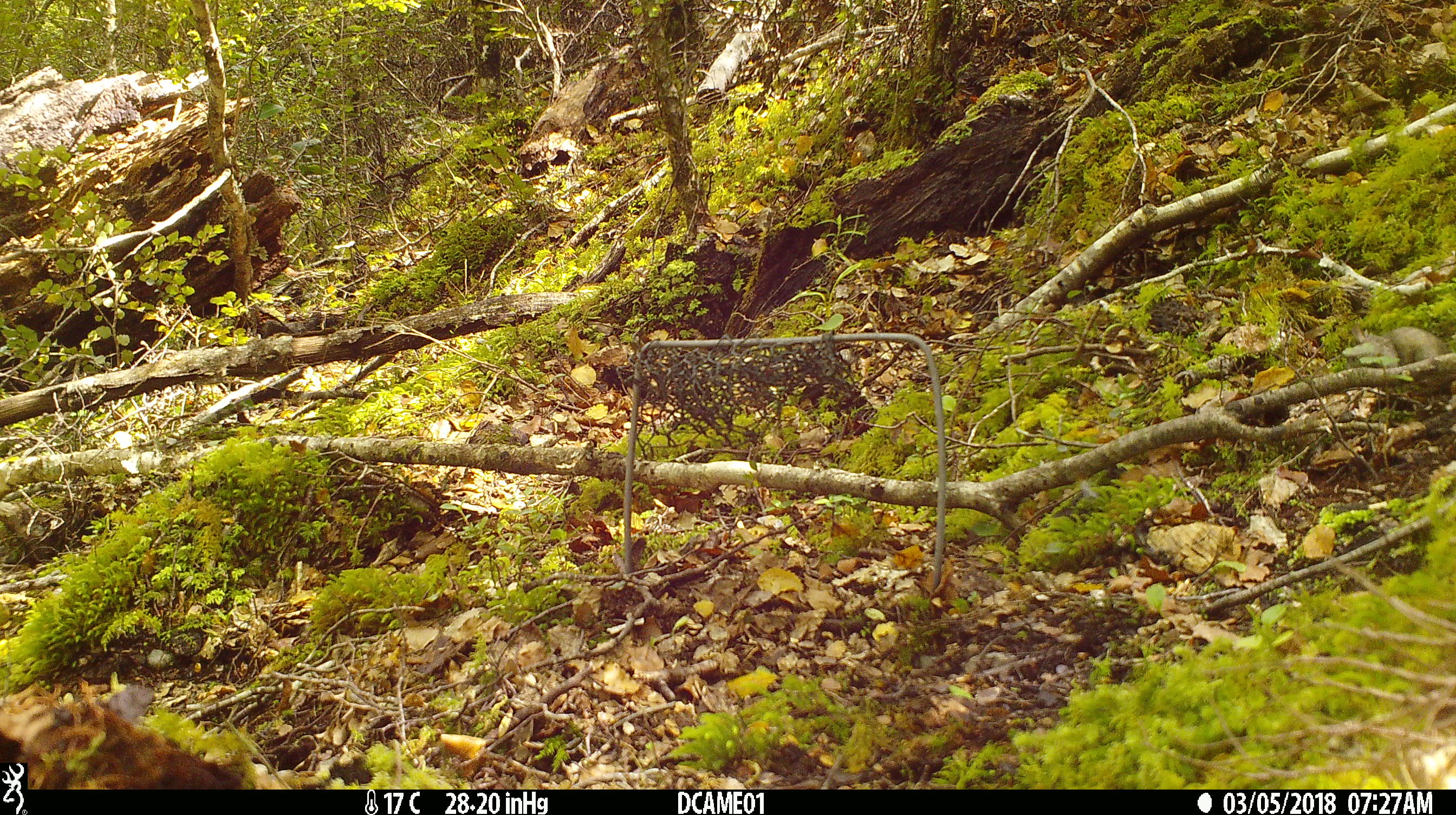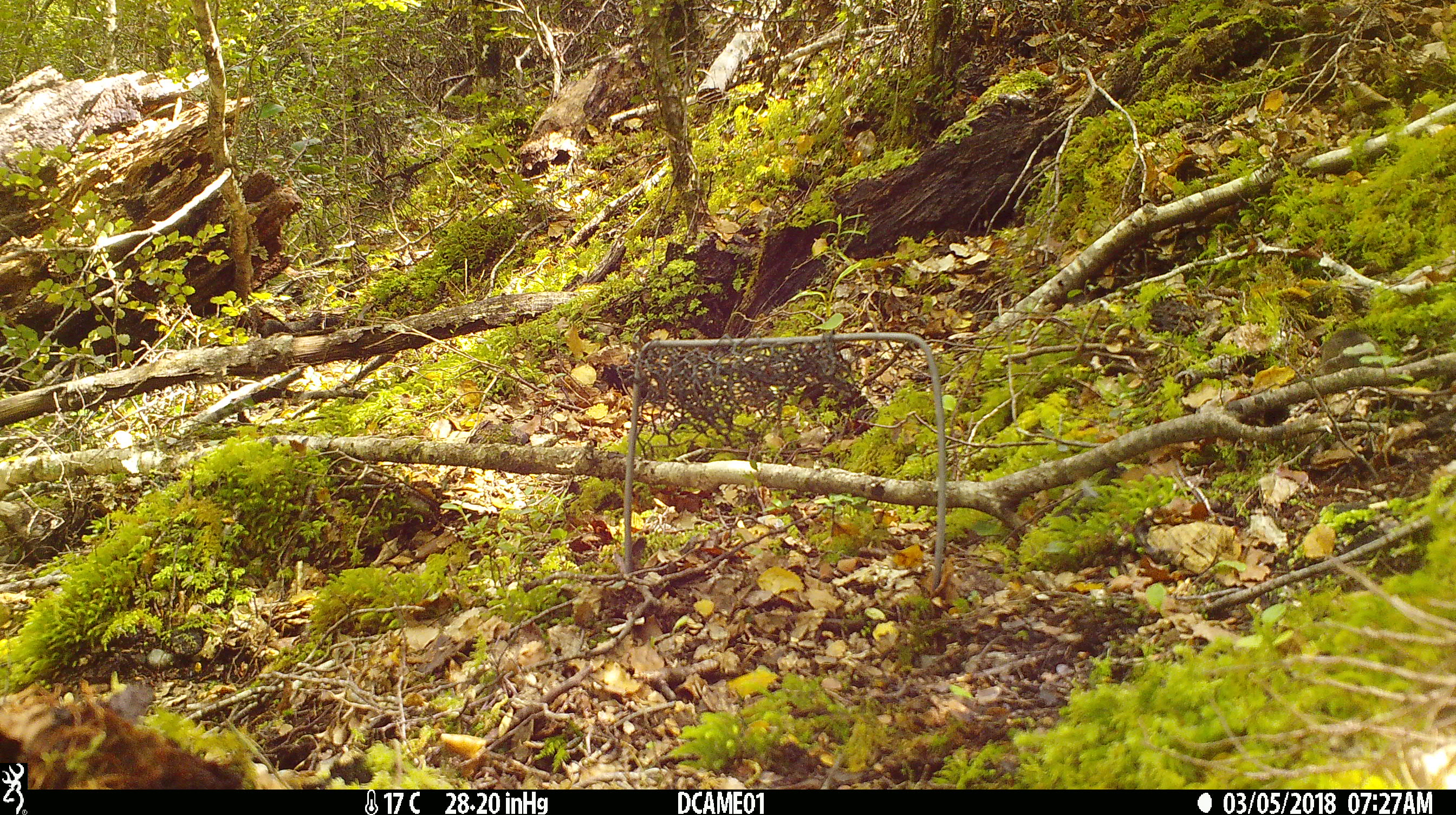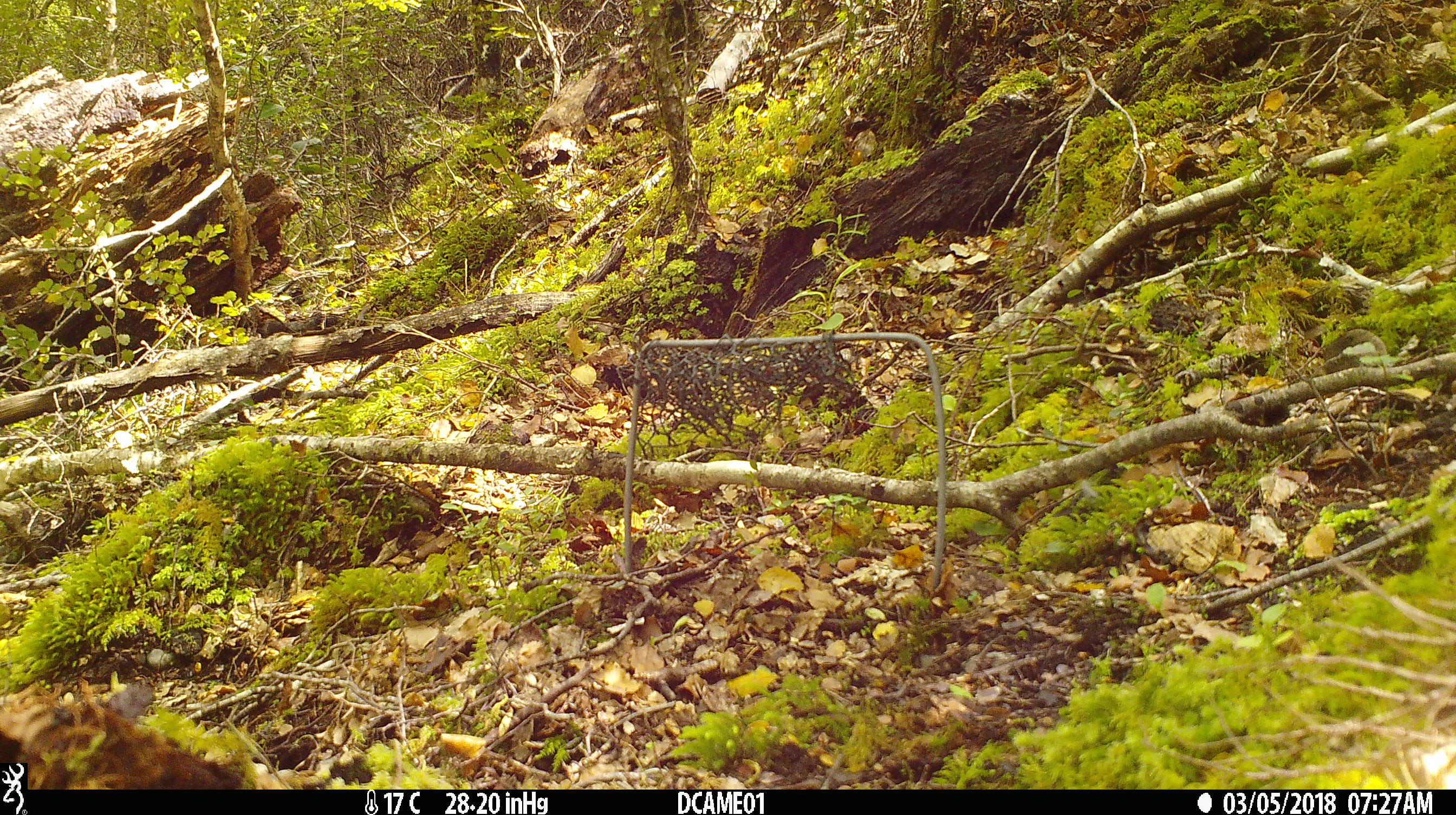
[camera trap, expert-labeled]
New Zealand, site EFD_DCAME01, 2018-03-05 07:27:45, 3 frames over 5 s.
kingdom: Animalia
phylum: Chordata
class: Mammalia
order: Rodentia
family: Muridae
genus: Mus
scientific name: Mus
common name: mouse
Mouse (Mus).